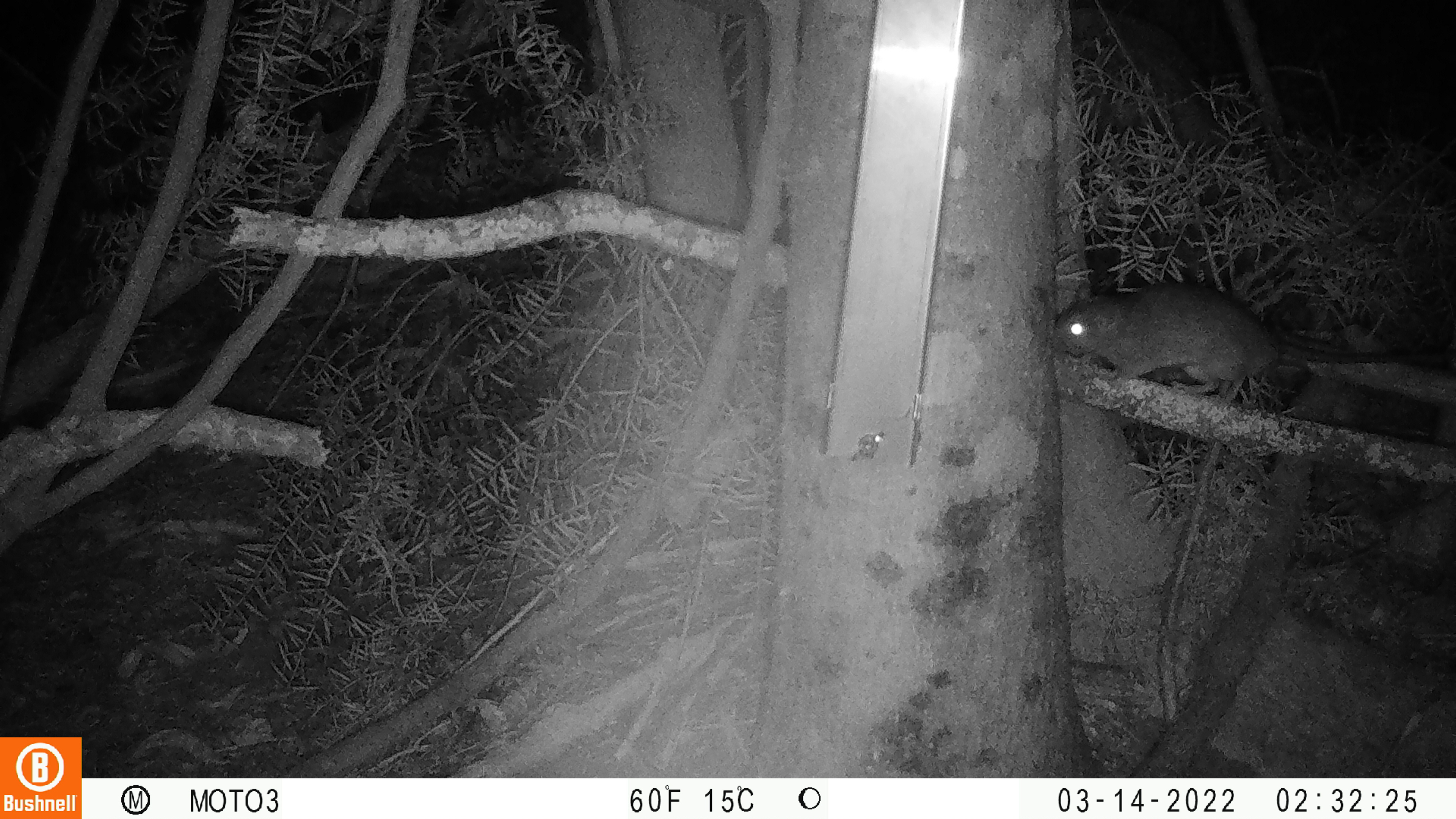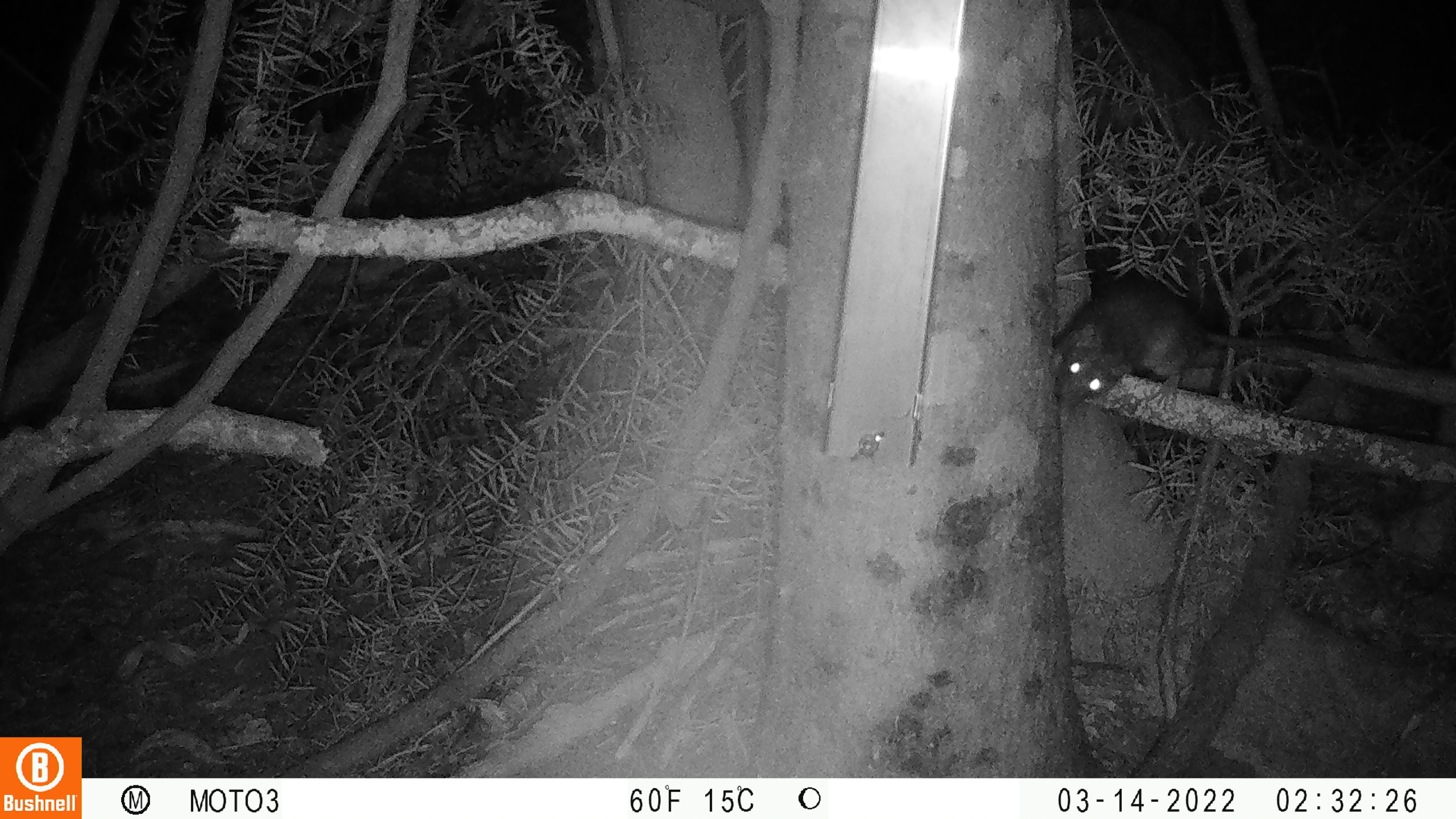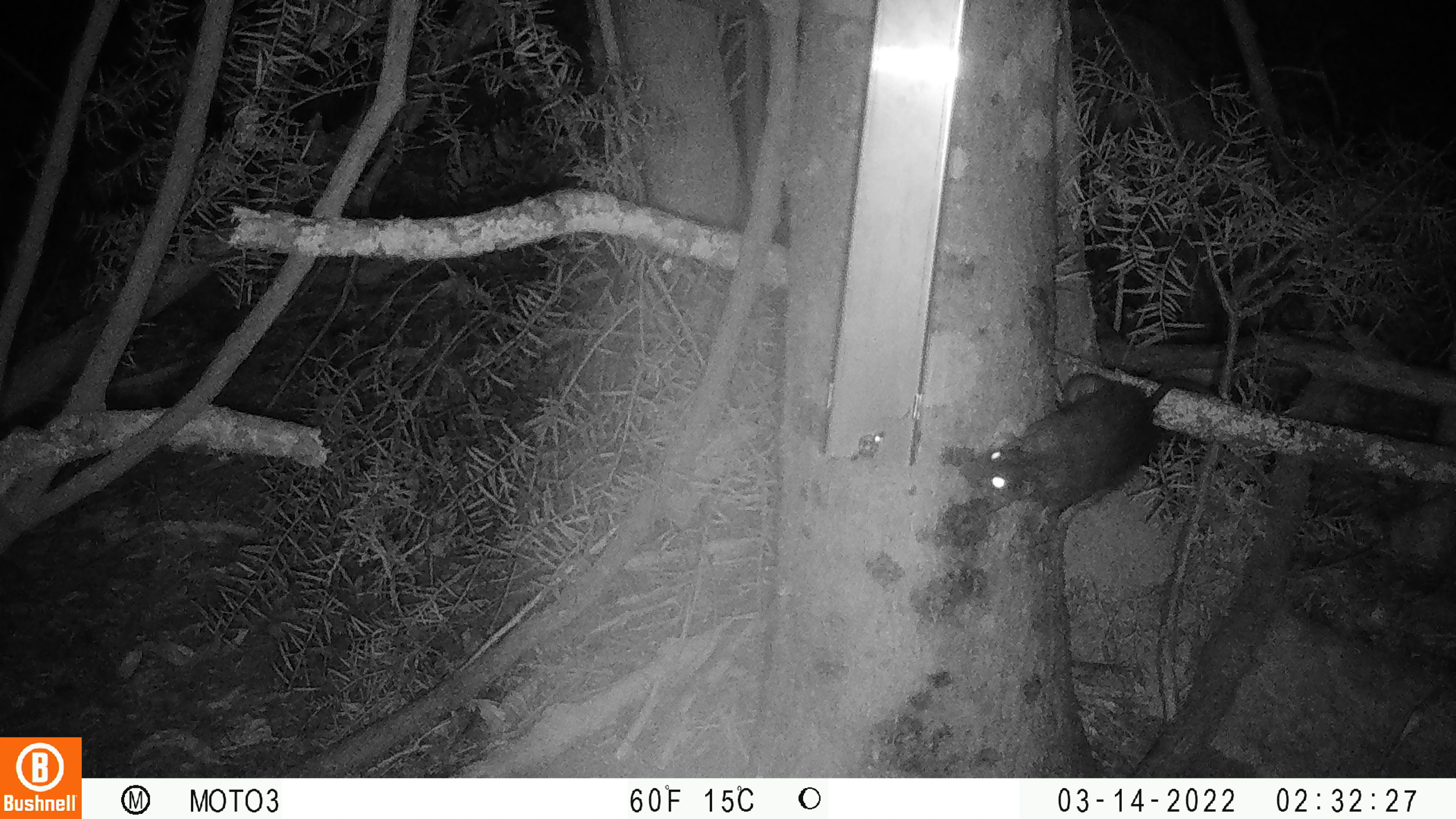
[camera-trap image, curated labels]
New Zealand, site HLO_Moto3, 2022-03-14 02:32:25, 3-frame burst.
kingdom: Animalia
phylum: Chordata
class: Mammalia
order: Rodentia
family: Muridae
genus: Rattus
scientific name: Rattus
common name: rat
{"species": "rat (Rattus)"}